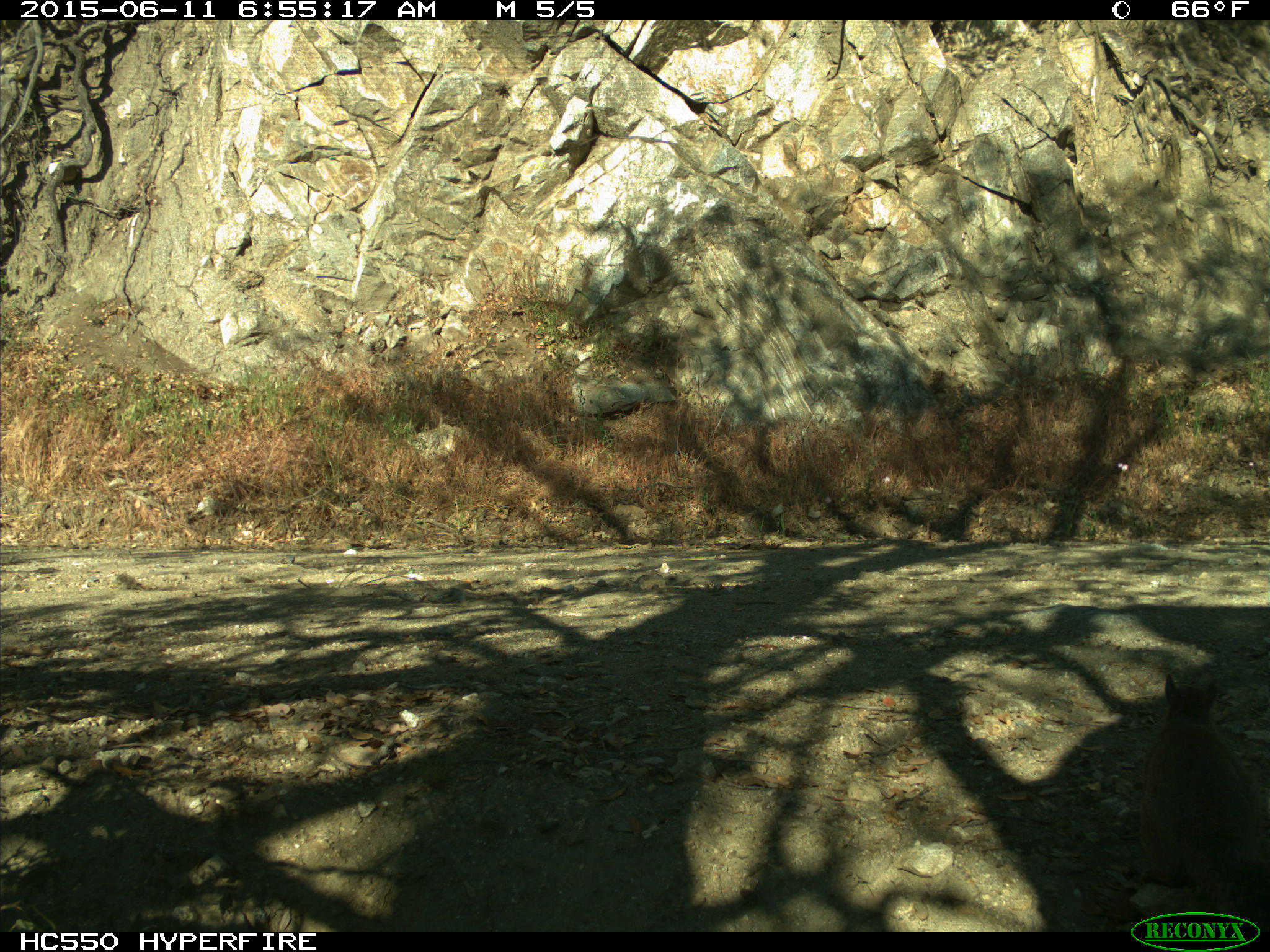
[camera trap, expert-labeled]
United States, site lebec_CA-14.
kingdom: Animalia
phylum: Chordata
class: Mammalia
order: Rodentia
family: Sciuridae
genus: Sciurus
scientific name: Sciurus carolinensis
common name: eastern gray squirrel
Sciurus carolinensis (eastern gray squirrel).